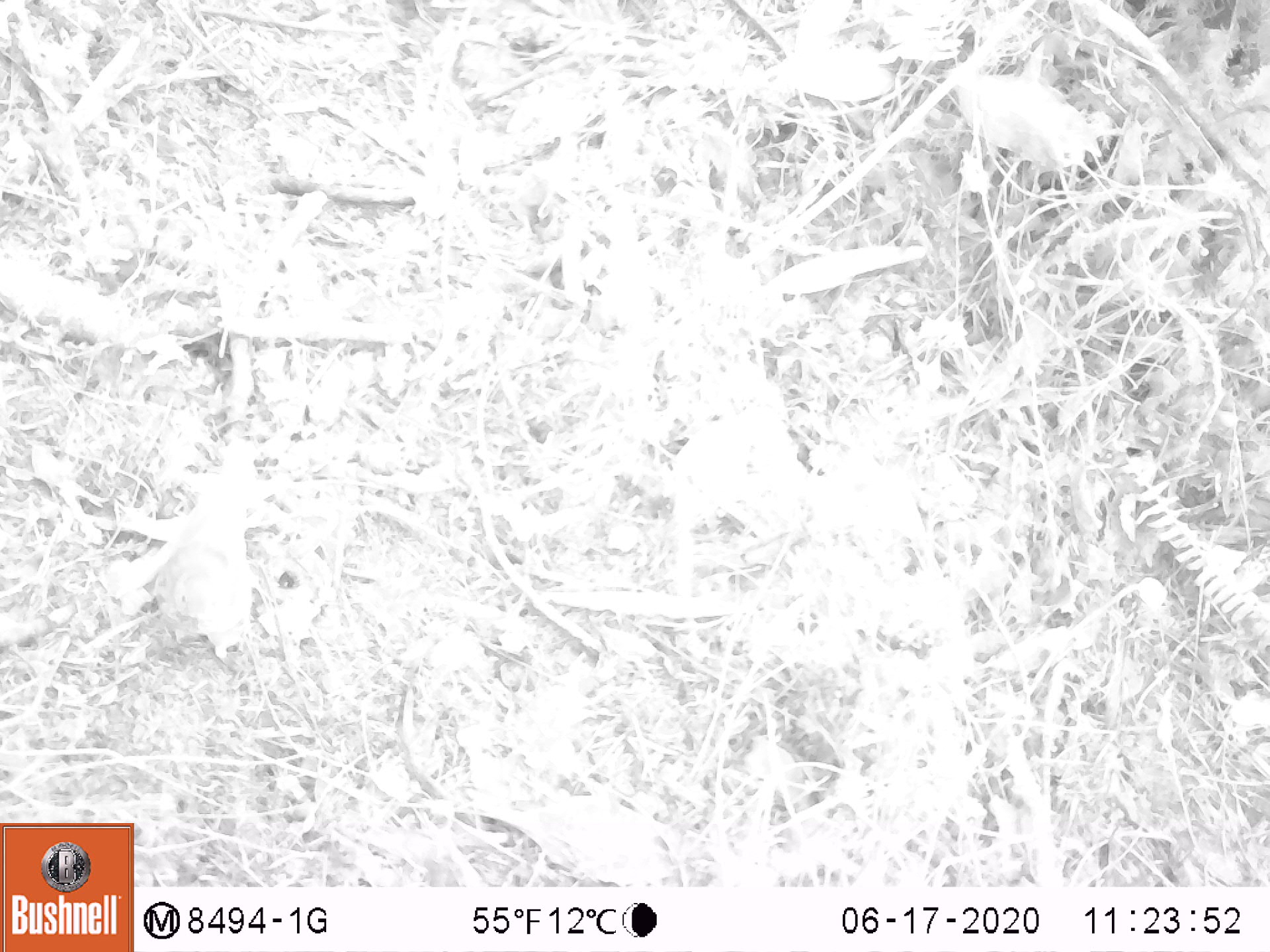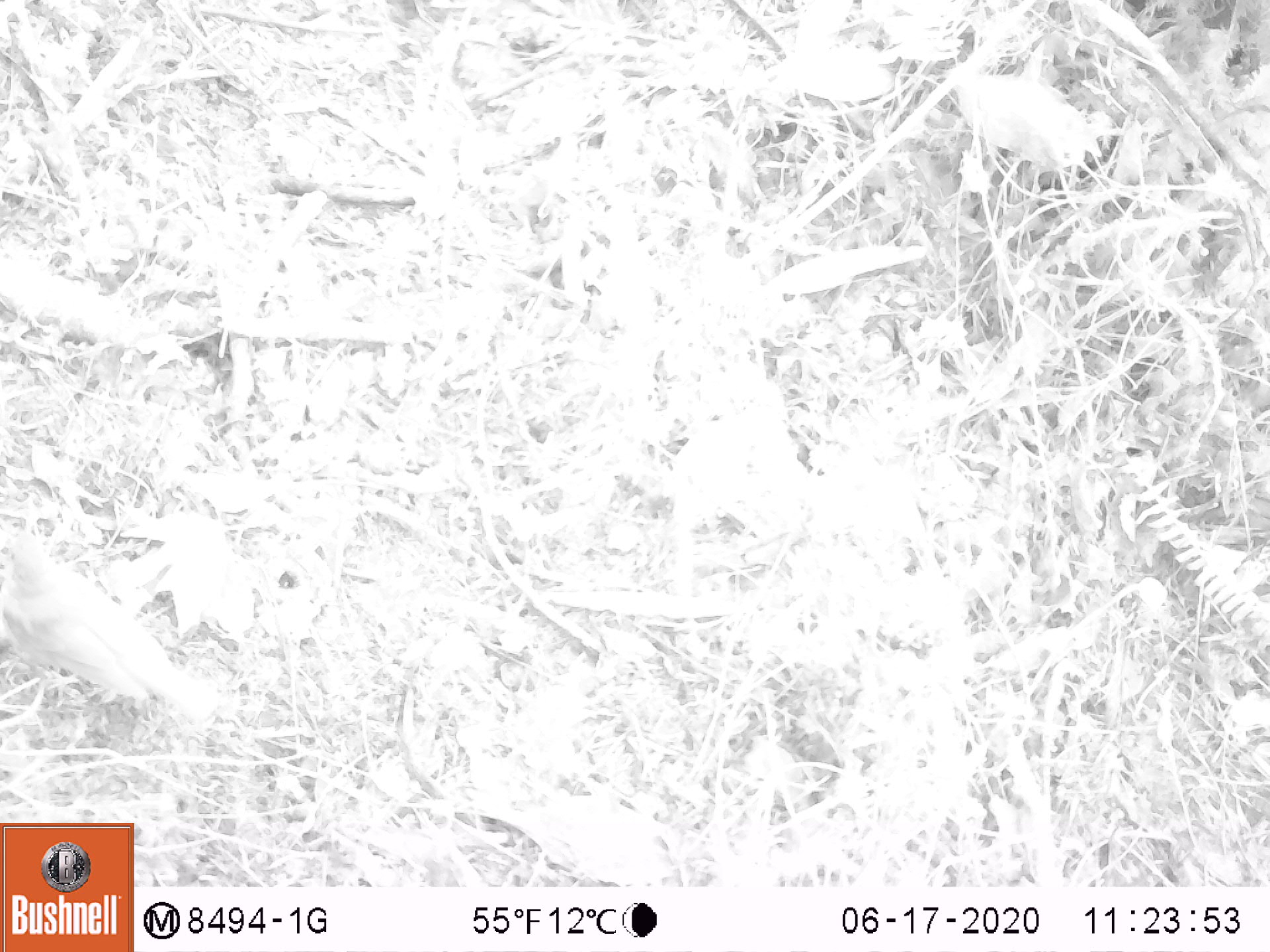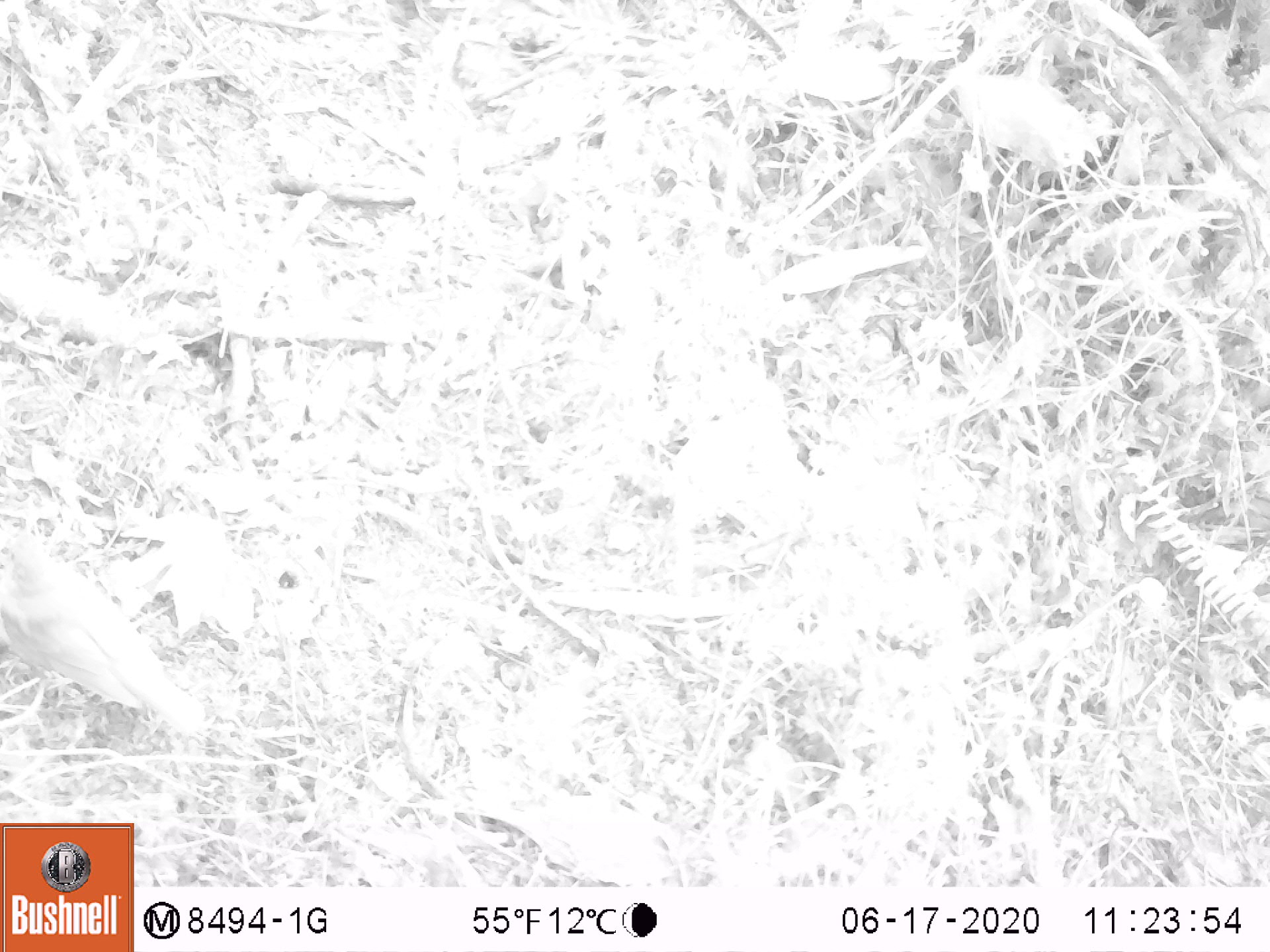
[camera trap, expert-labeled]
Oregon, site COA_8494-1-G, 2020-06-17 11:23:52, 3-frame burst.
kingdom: Animalia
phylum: Chordata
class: Aves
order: Passeriformes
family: Turdidae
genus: Catharus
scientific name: Catharus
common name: brown thrushes and nightingale-thrushes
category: catharus species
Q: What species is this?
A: Catharus species (brown thrushes and nightingale-thrushes) (Catharus).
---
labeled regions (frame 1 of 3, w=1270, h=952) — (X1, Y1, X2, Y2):
catharus species: (156, 446, 266, 654)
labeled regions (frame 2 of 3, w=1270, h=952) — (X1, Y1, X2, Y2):
catharus species: (0, 531, 218, 728)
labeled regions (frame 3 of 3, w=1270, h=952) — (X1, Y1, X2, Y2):
catharus species: (0, 530, 206, 724)